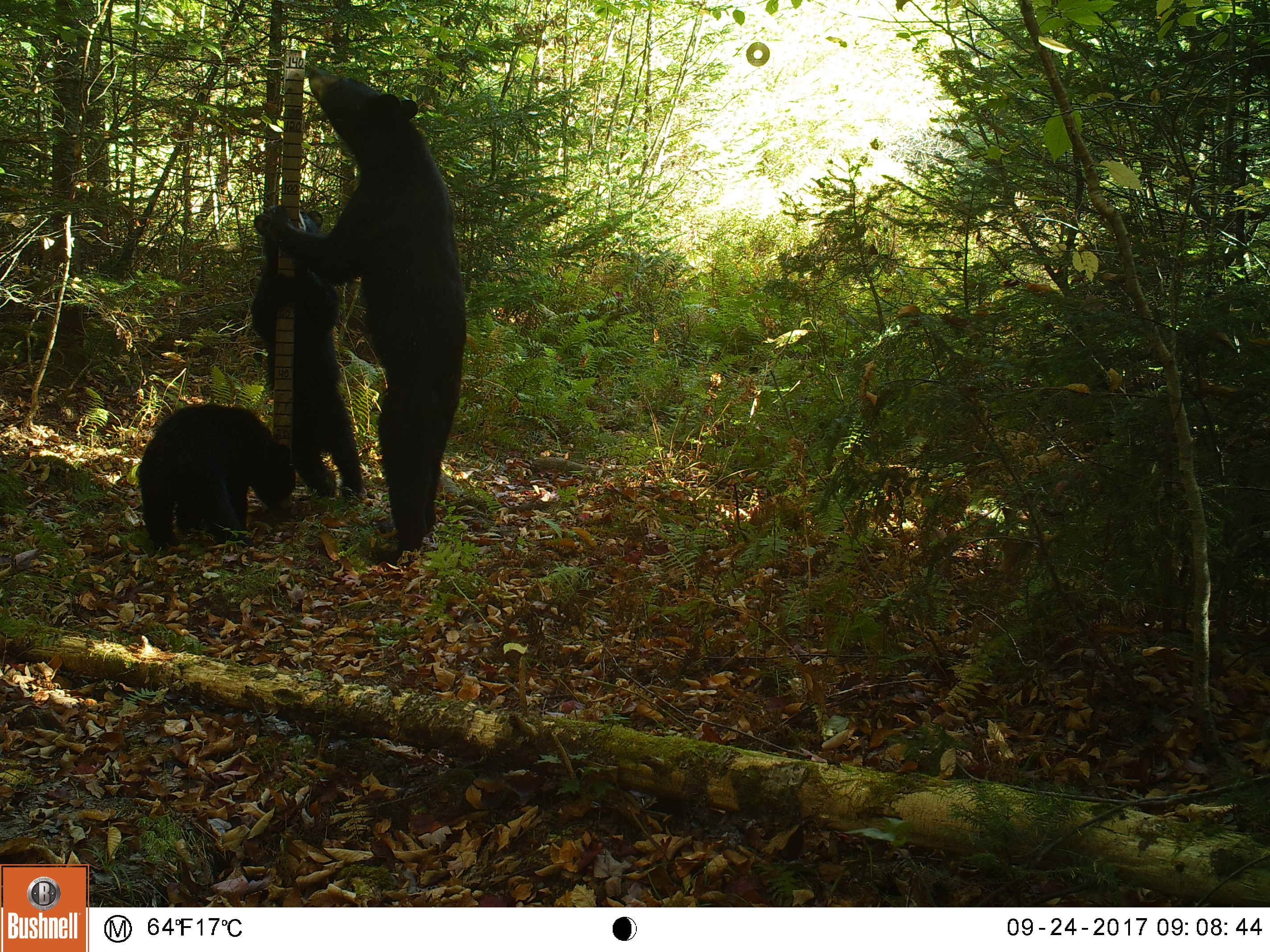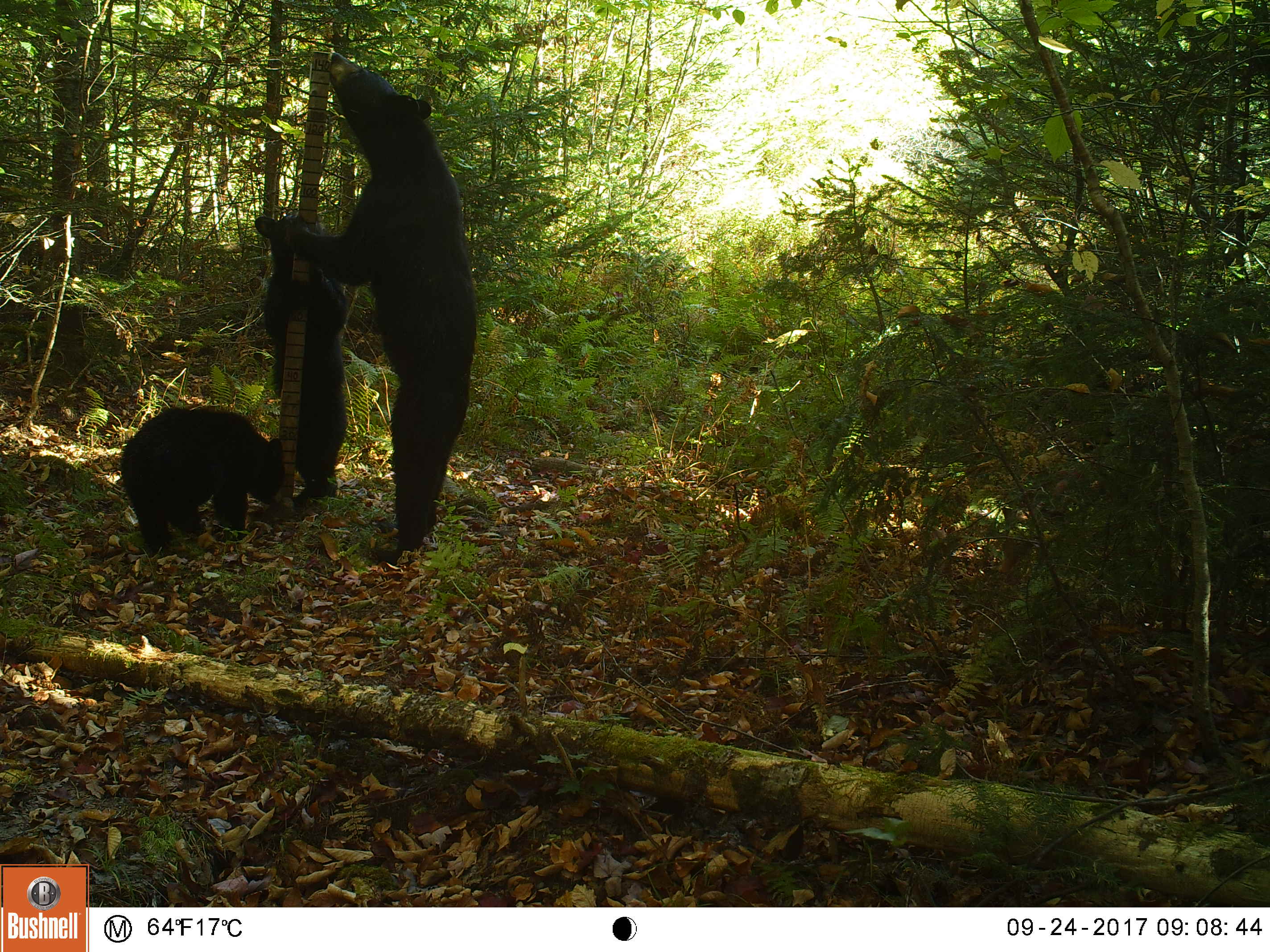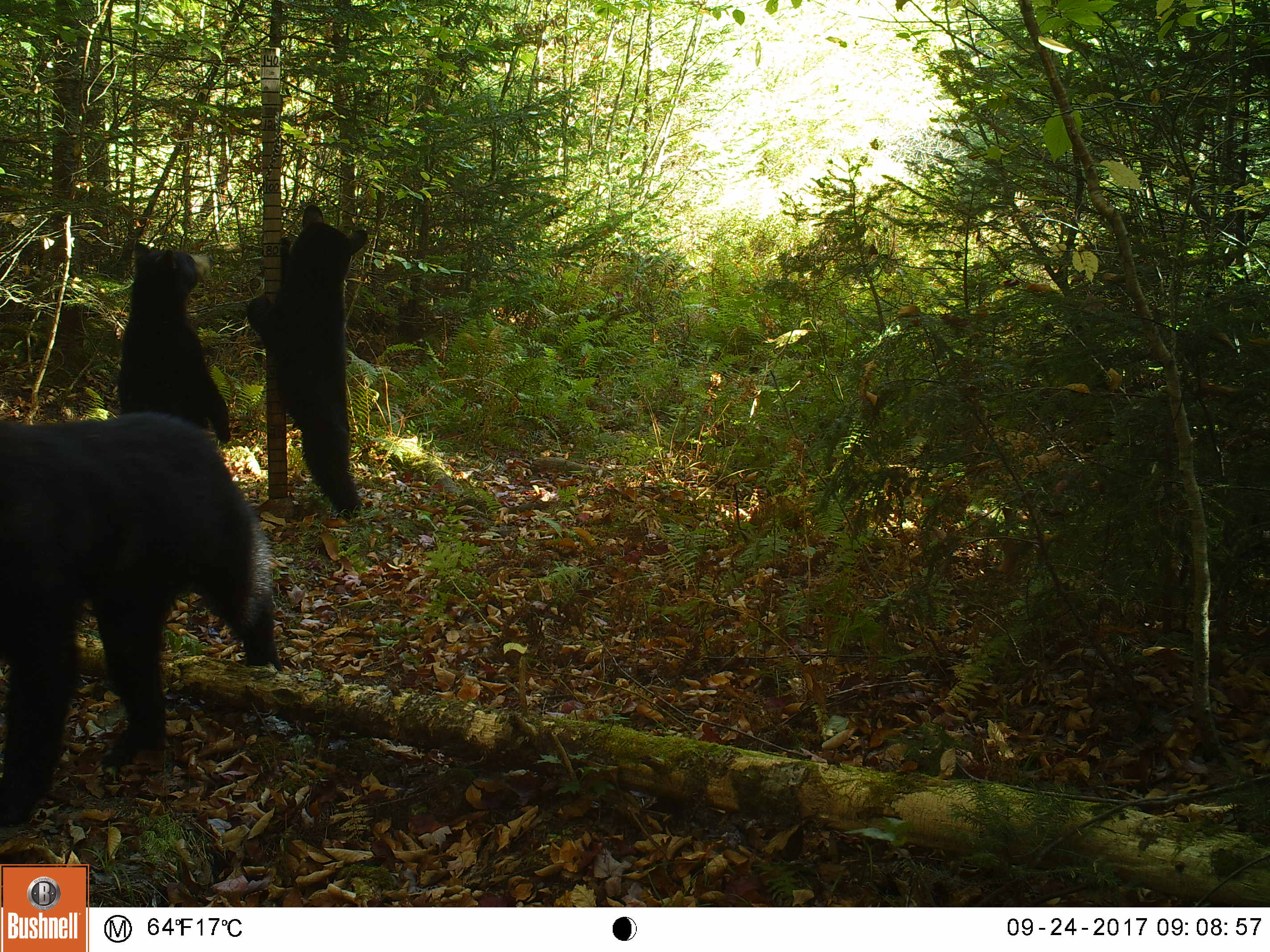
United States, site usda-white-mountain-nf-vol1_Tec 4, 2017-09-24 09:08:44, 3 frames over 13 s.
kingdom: Animalia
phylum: Chordata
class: Mammalia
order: Carnivora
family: Ursidae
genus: Ursus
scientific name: Ursus americanus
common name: black bear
Black bear (Ursus americanus).